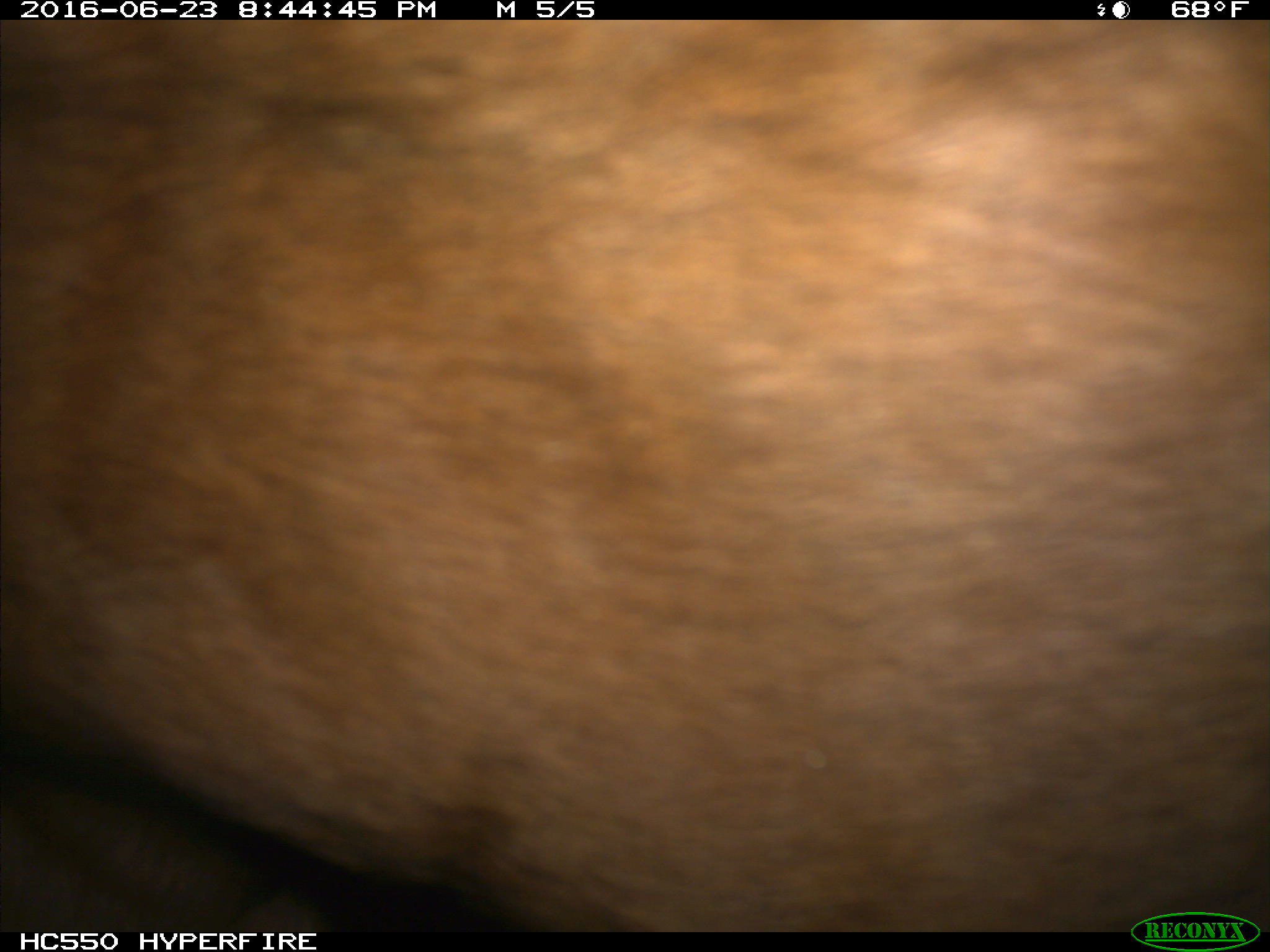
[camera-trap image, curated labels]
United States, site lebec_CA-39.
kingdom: Animalia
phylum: Chordata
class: Mammalia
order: Artiodactyla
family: Bovidae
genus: Bos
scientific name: Bos taurus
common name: domestic cow